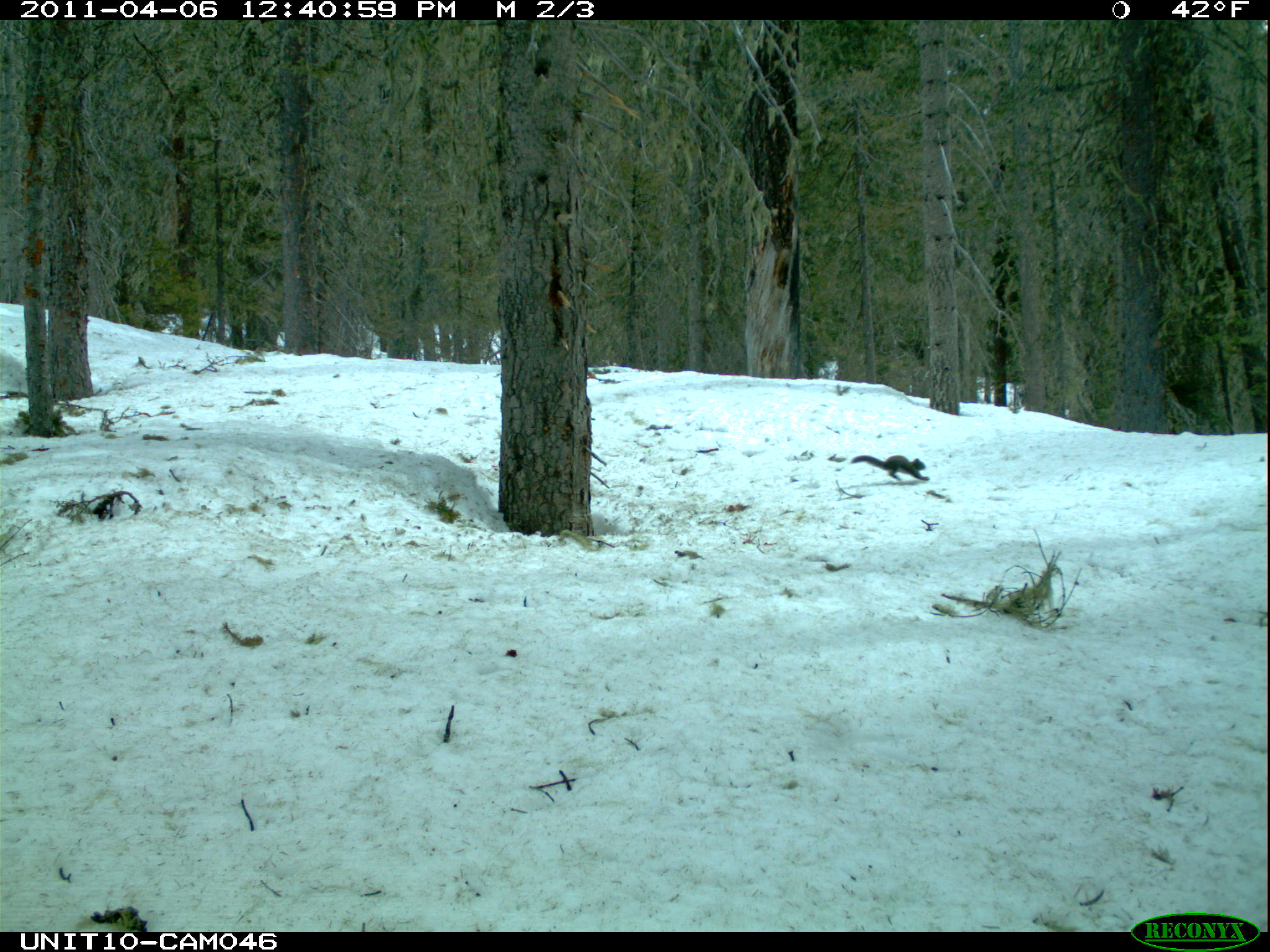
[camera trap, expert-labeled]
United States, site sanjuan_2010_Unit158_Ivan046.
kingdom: Animalia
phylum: Chordata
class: Mammalia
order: Rodentia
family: Sciuridae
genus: Tamiasciurus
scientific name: Tamiasciurus hudsonicus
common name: american red squirrel